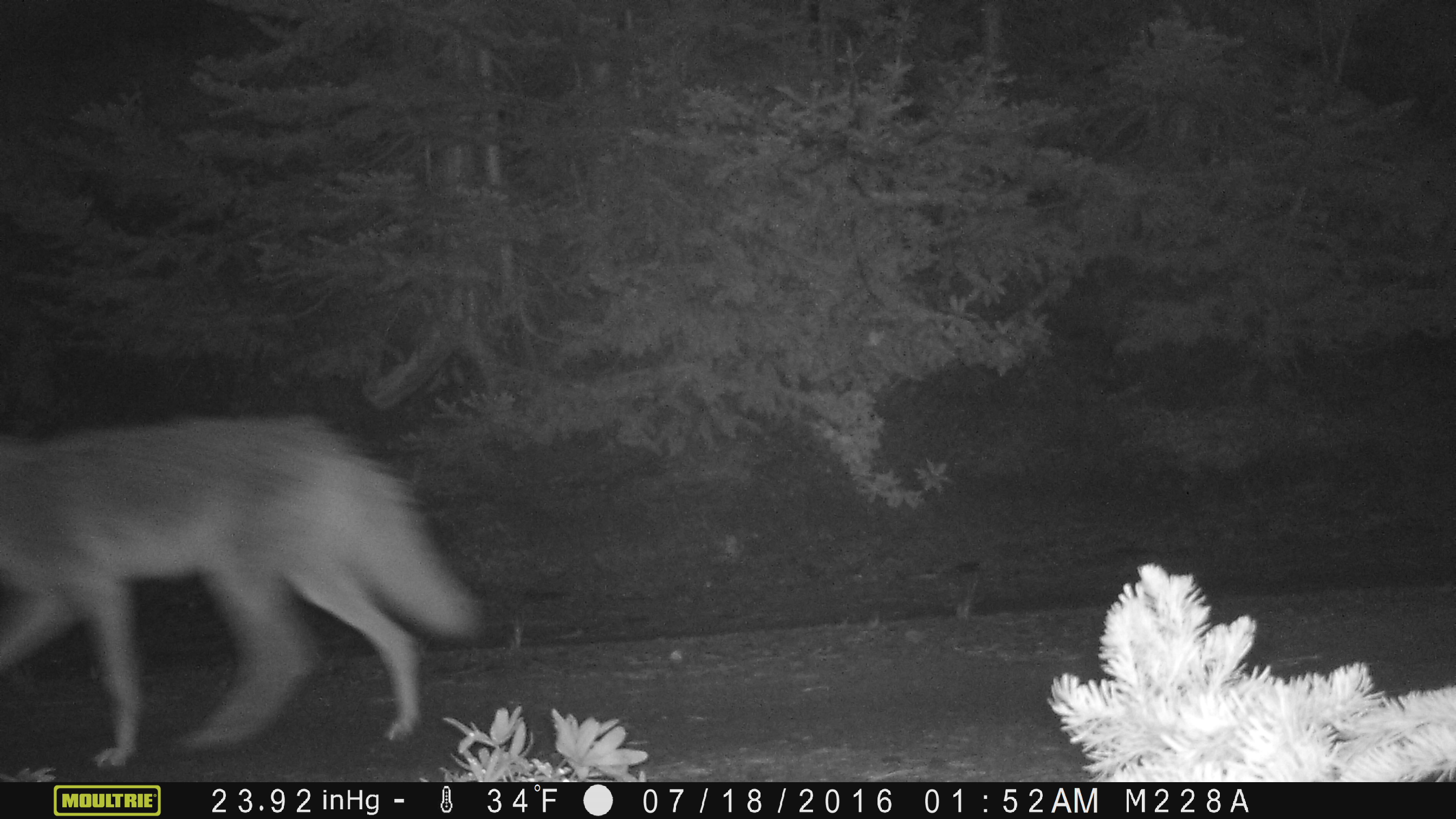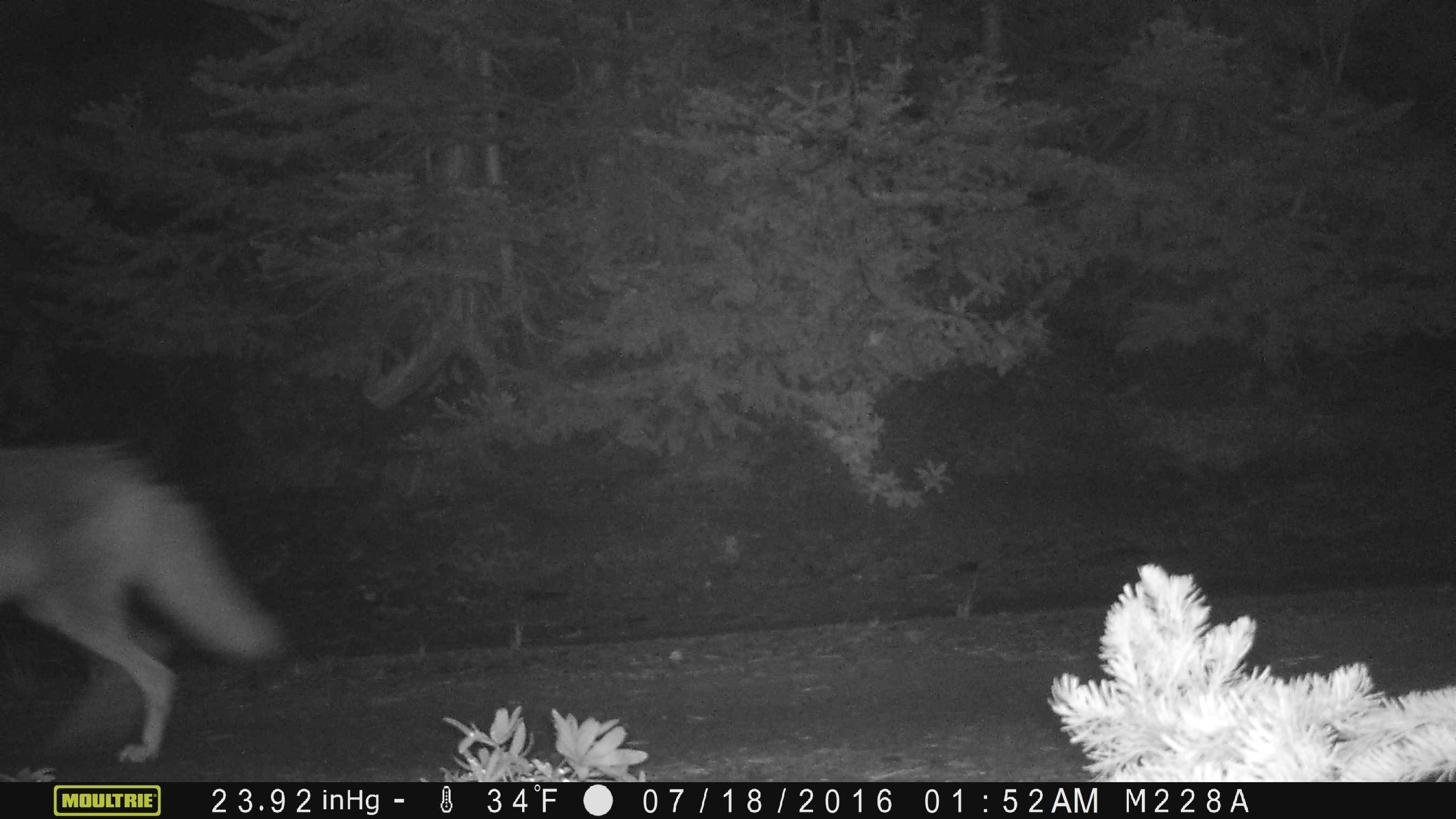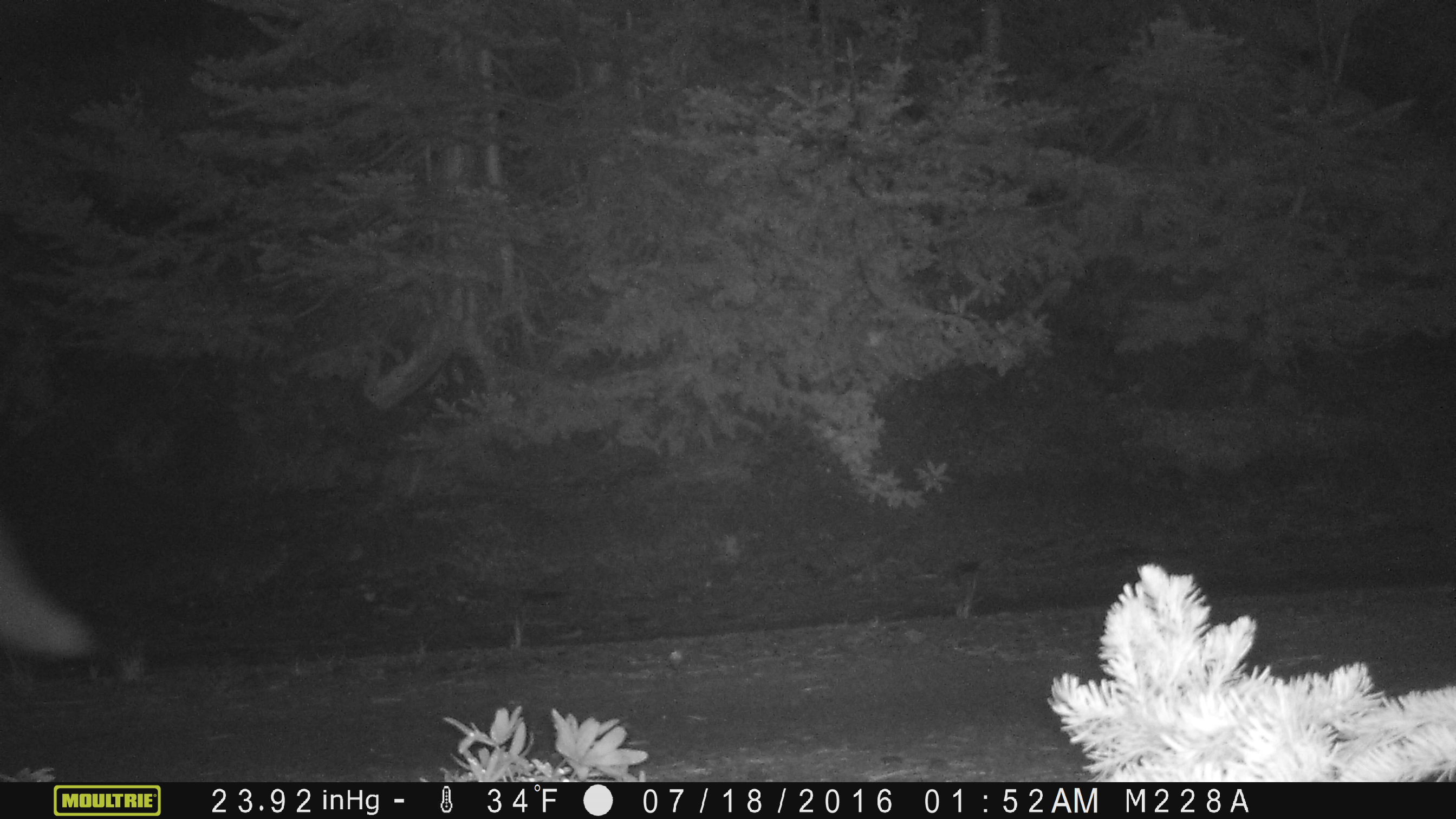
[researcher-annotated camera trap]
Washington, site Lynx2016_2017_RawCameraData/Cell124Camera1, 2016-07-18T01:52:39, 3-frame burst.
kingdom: Animalia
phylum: Chordata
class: Mammalia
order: Carnivora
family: Canidae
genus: Canis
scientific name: Canis latrans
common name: coyote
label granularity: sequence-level